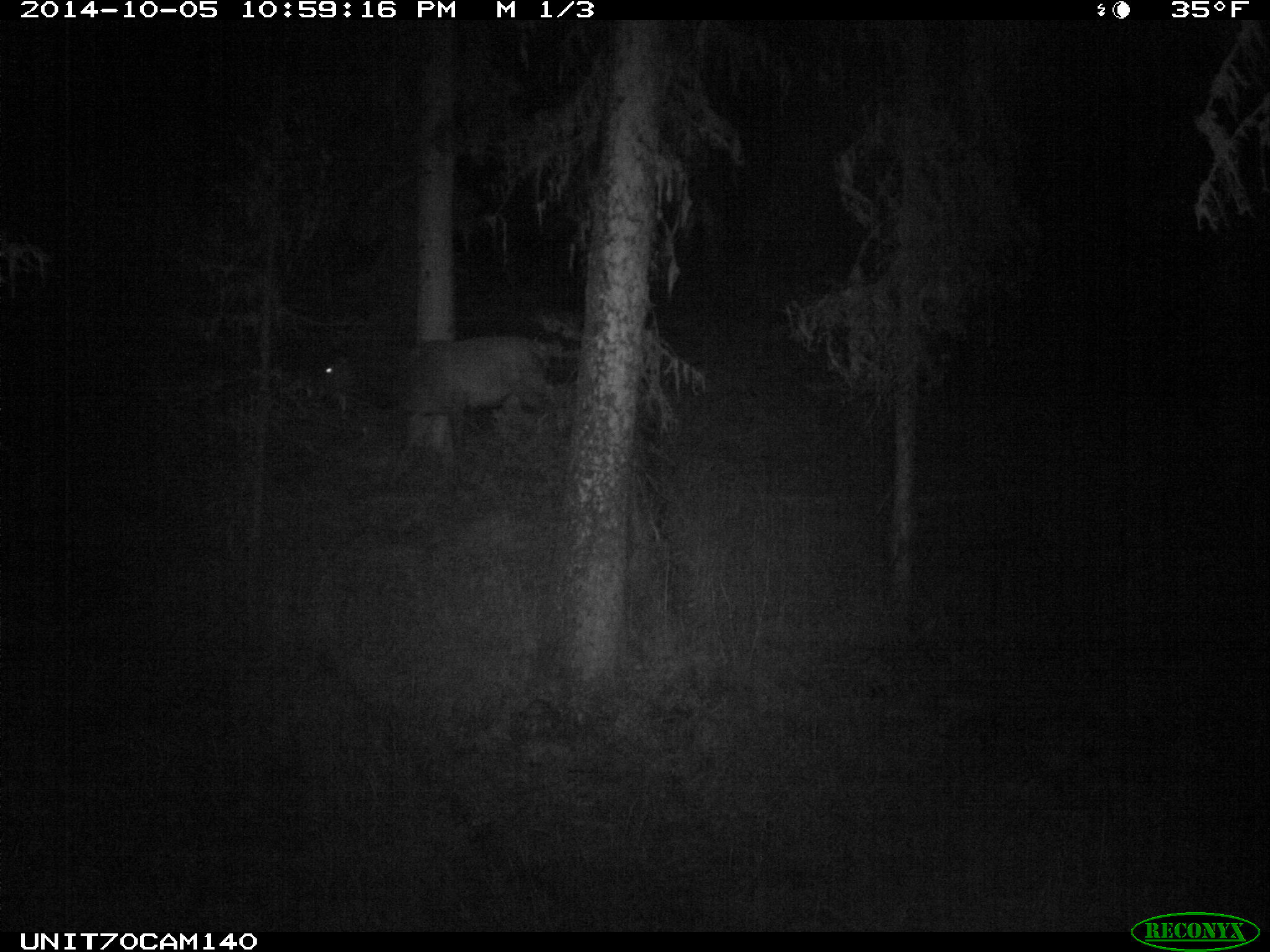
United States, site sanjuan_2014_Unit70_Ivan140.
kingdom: Animalia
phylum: Chordata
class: Mammalia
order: Artiodactyla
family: Cervidae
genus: Cervus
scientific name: Cervus elaphus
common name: red deer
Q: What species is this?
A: Cervus elaphus (red deer).